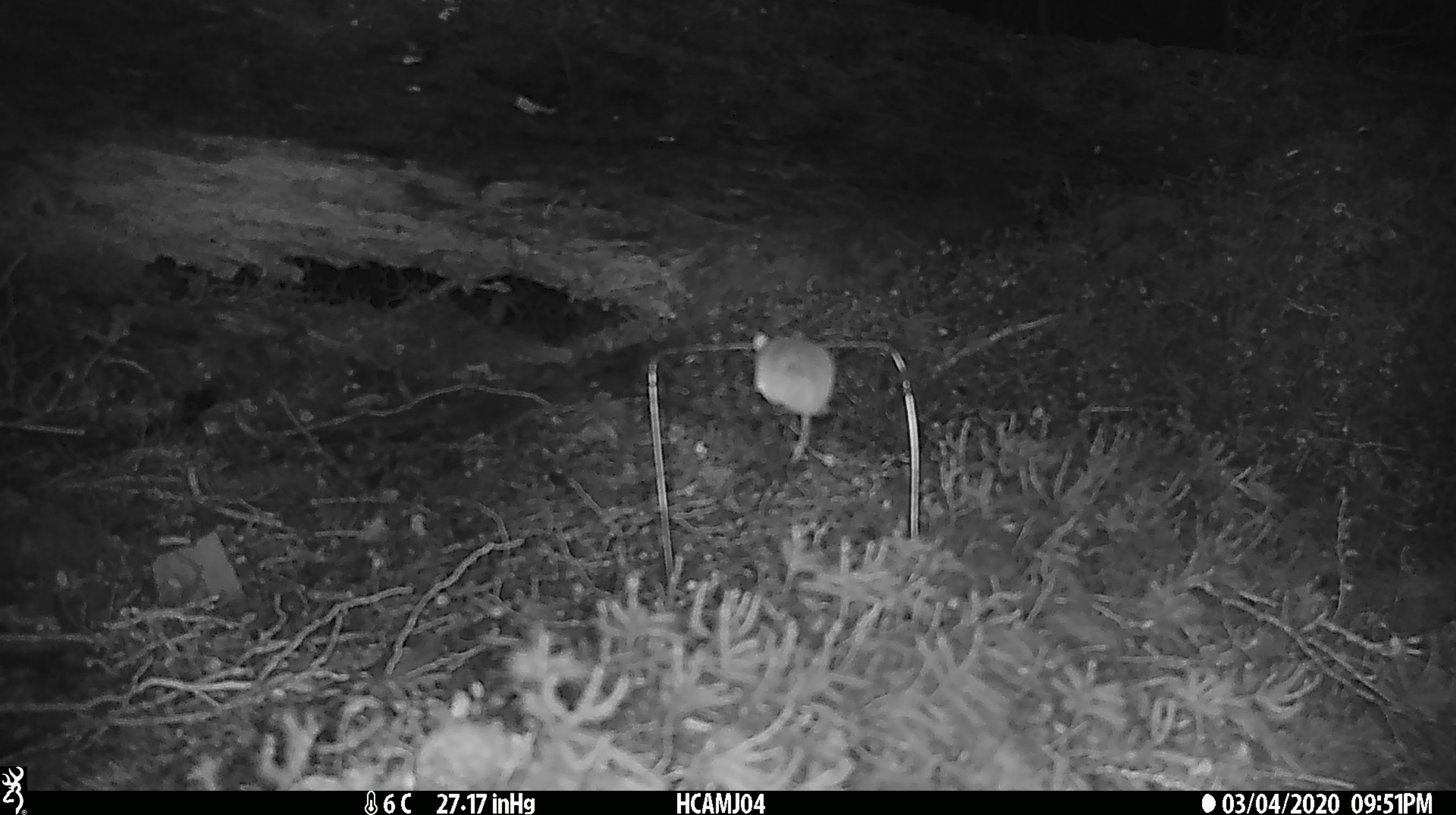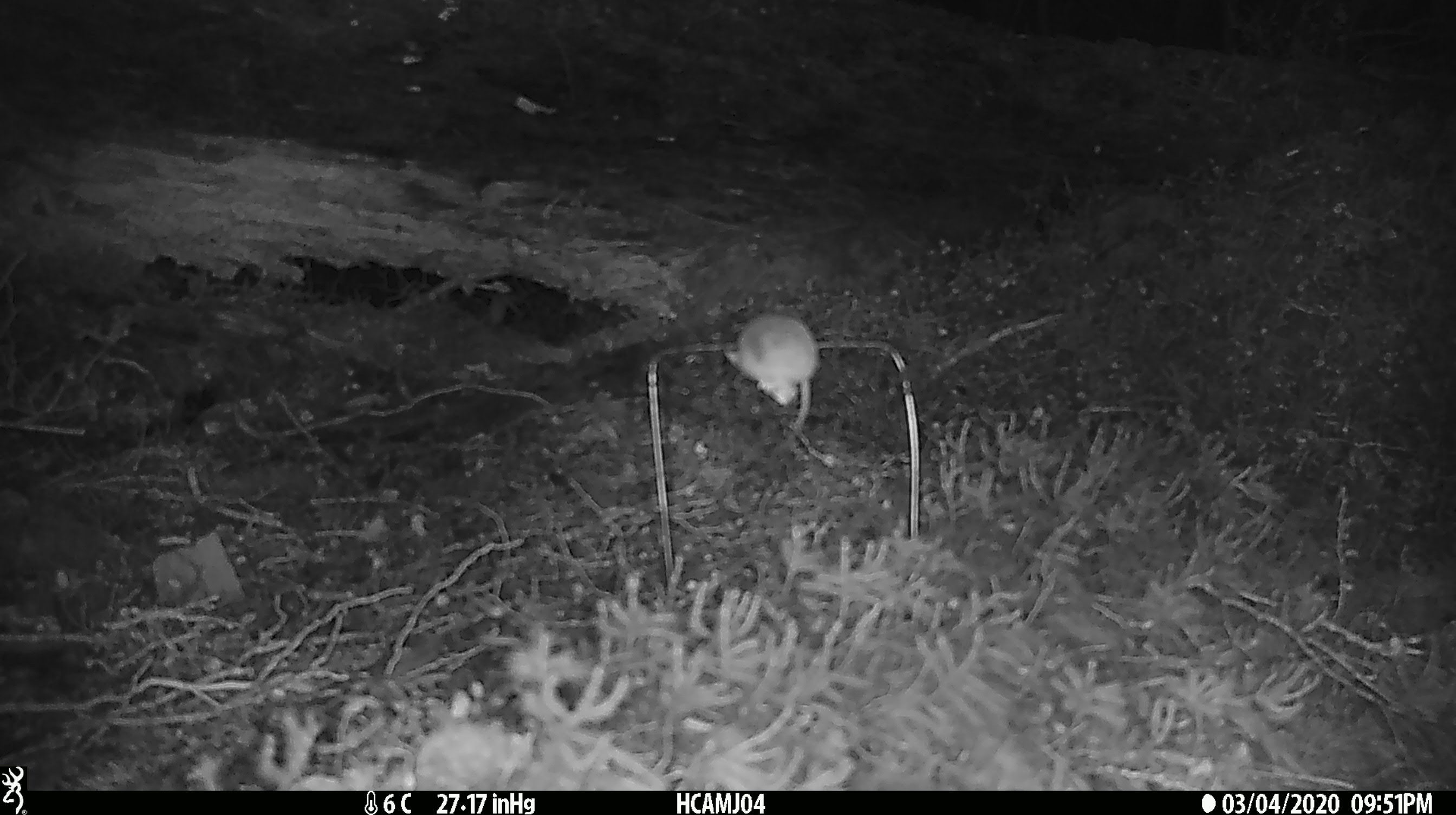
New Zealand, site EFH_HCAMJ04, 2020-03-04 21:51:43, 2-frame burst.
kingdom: Animalia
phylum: Chordata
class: Mammalia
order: Rodentia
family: Muridae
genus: Mus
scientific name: Mus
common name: mouse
Mouse (Mus).